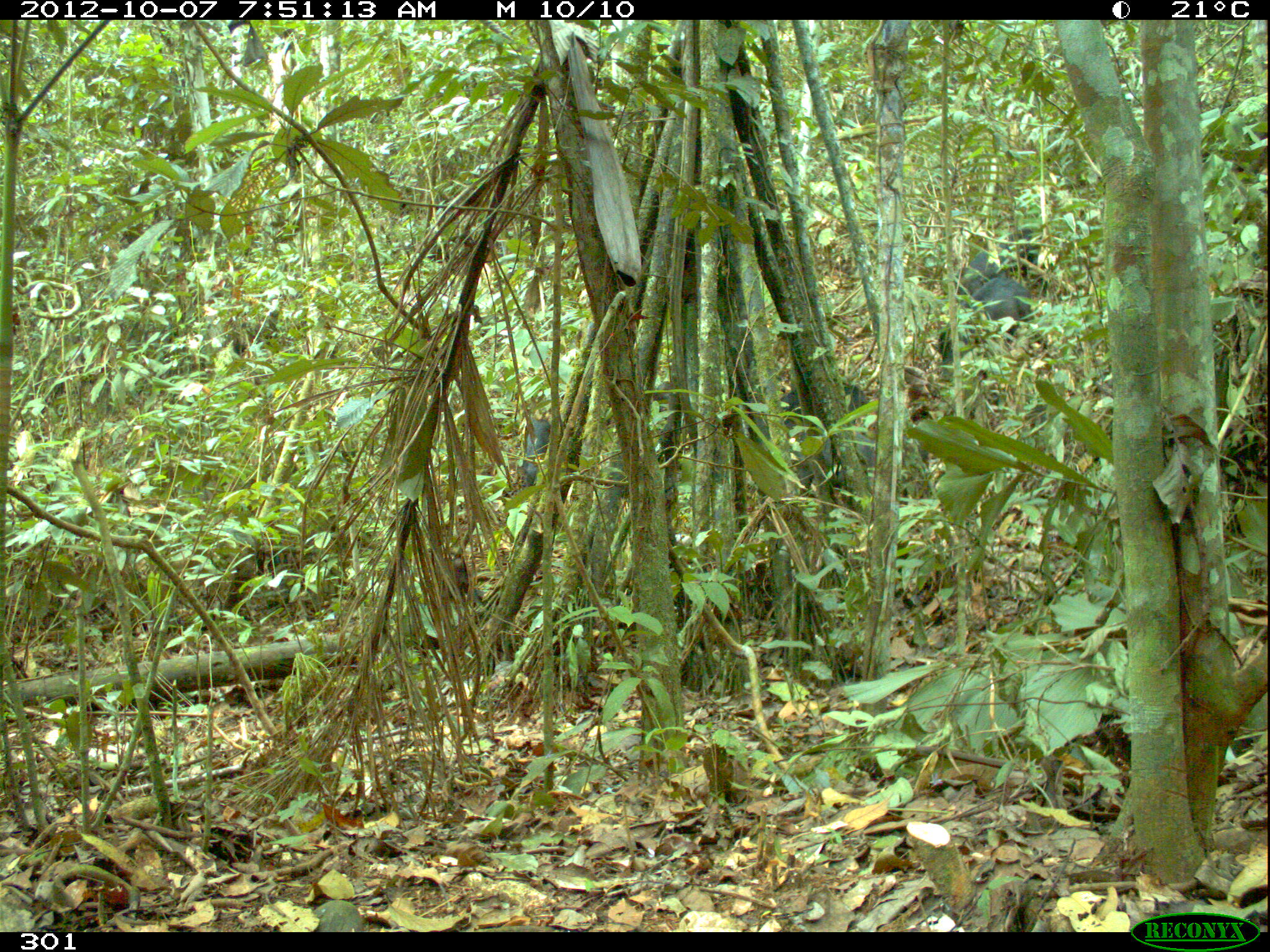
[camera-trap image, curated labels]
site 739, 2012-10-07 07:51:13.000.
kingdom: Animalia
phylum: Chordata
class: Mammalia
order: Artiodactyla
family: Tayassuidae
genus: Tayassu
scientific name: Tayassu pecari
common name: white-lipped peccary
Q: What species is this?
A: Tayassu pecari (white-lipped peccary).